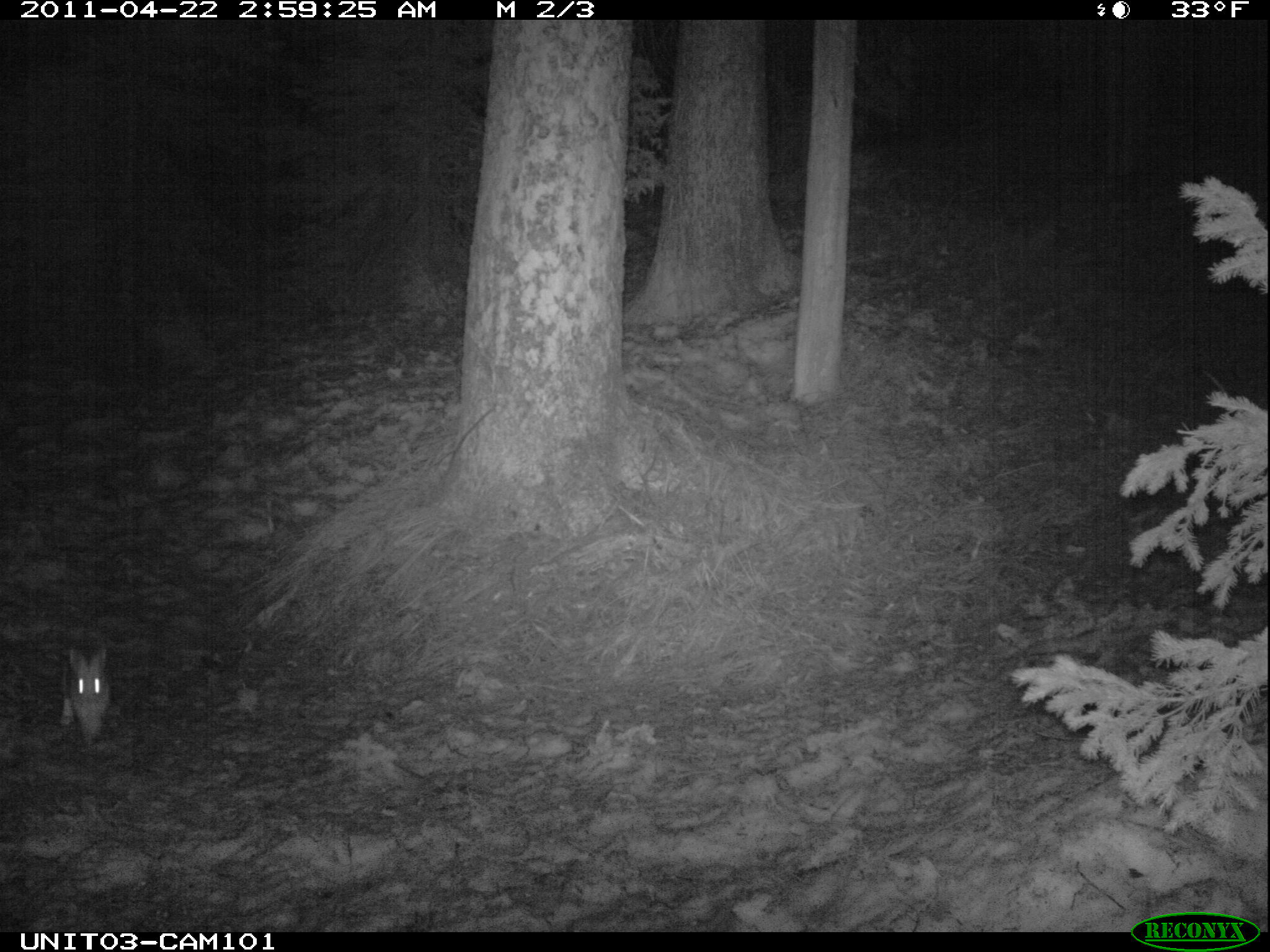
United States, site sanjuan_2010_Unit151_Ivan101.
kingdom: Animalia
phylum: Chordata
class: Mammalia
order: Lagomorpha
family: Leporidae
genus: Lepus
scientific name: Lepus americanus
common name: snowshoe hare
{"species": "Lepus americanus (snowshoe hare)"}